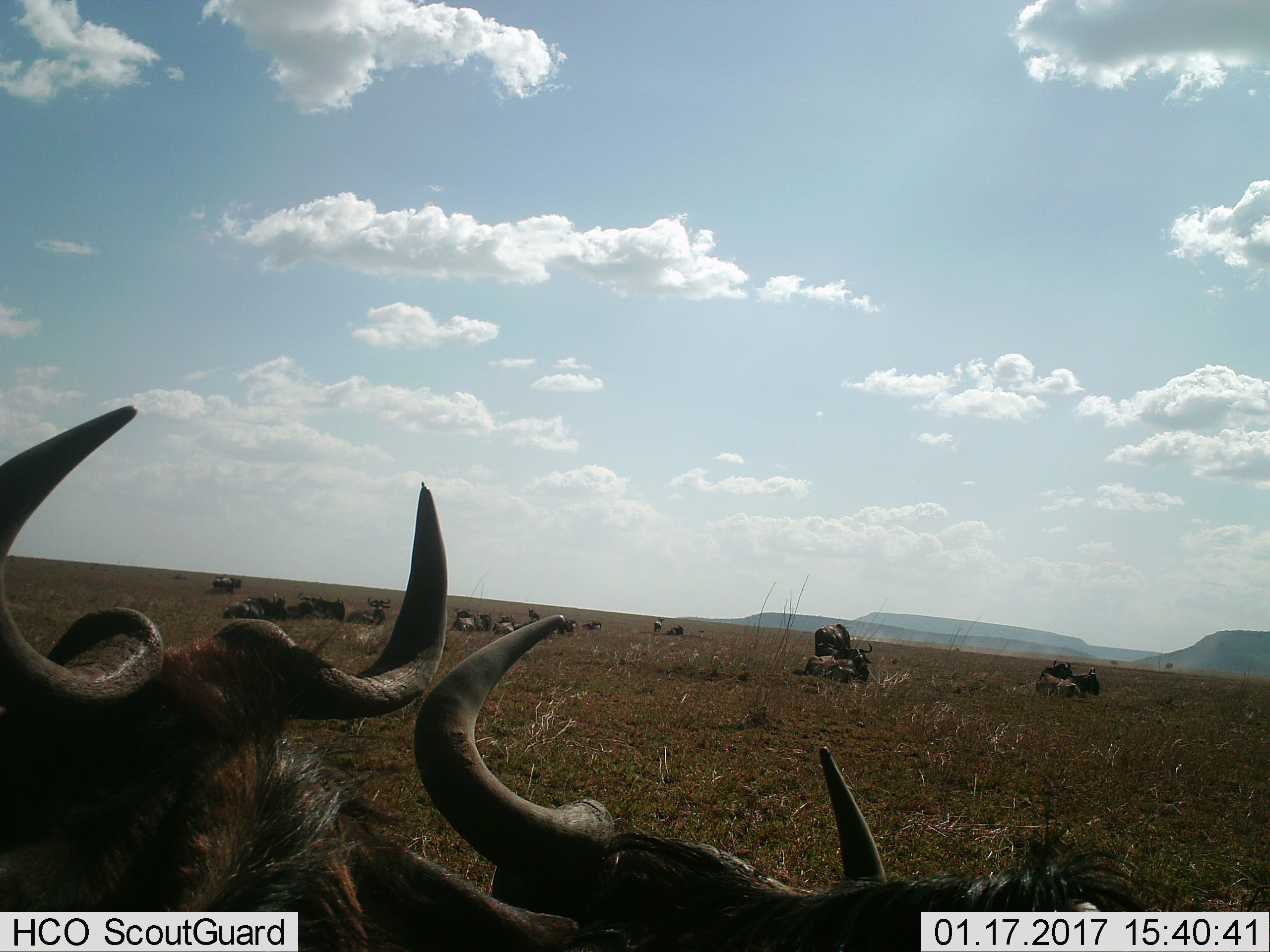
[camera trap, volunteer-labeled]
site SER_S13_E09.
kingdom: Animalia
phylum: Chordata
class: Mammalia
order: Artiodactyla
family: Bovidae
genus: Connochaetes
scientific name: Connochaetes taurinus taurinus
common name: blue wildebeest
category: wildebeestblue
Wildebeestblue (blue wildebeest) (Connochaetes taurinus taurinus), count 11-50. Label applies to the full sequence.